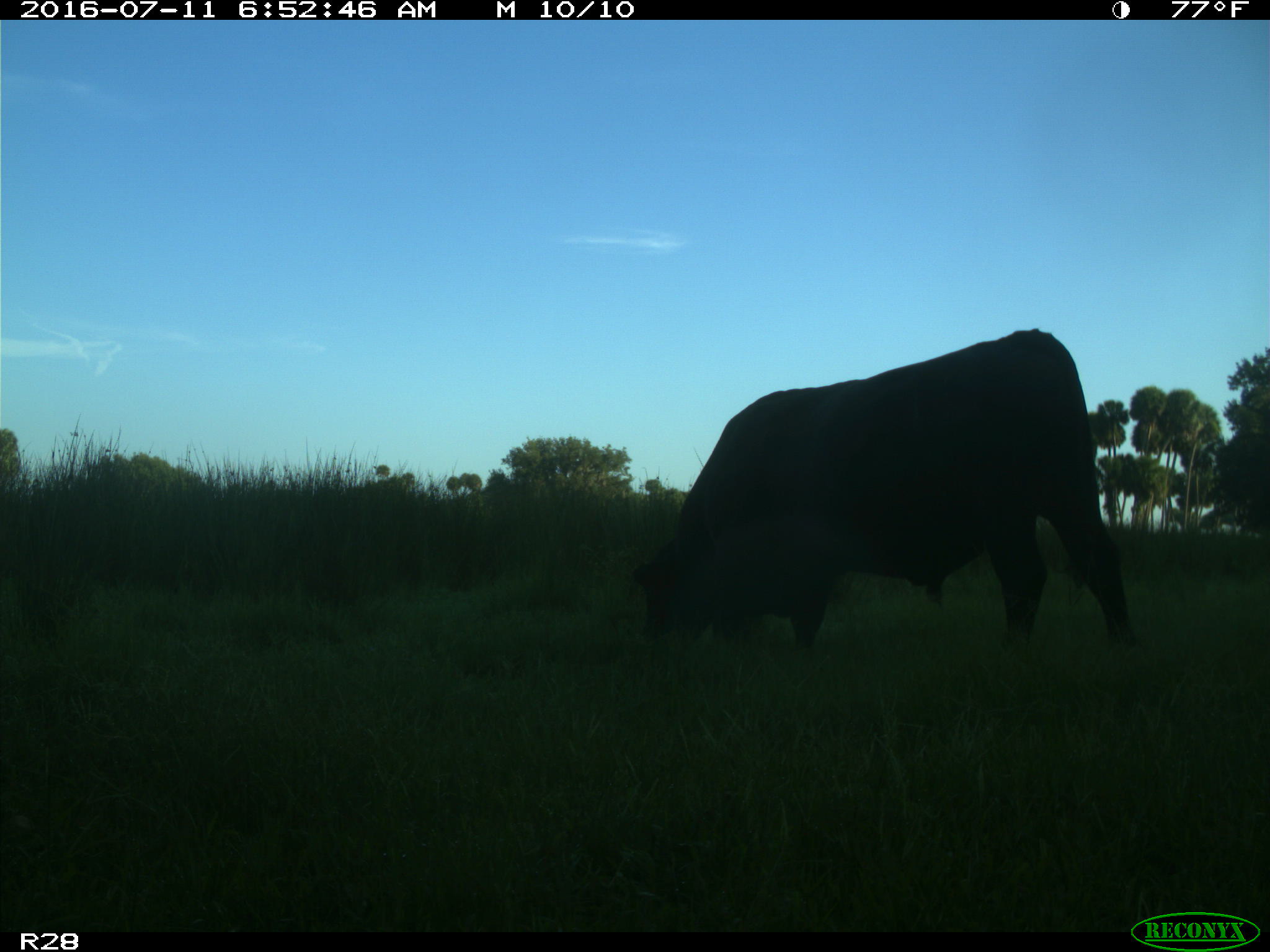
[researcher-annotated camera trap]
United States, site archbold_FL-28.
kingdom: Animalia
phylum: Chordata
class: Mammalia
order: Artiodactyla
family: Bovidae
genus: Bos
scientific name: Bos taurus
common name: domestic cow